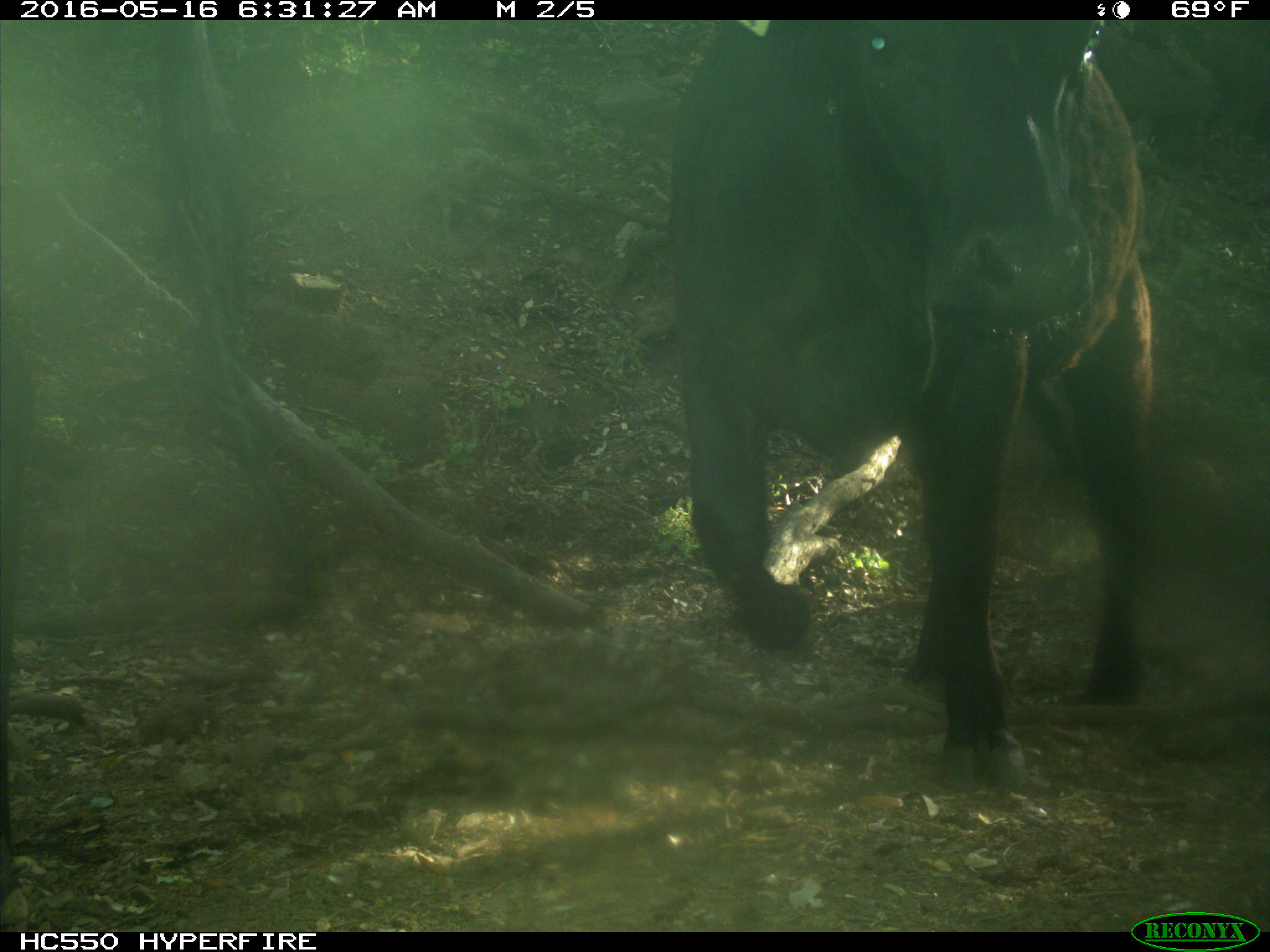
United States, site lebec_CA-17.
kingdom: Animalia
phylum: Chordata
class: Mammalia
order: Artiodactyla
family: Bovidae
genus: Bos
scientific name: Bos taurus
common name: domestic cow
Bos taurus (domestic cow).